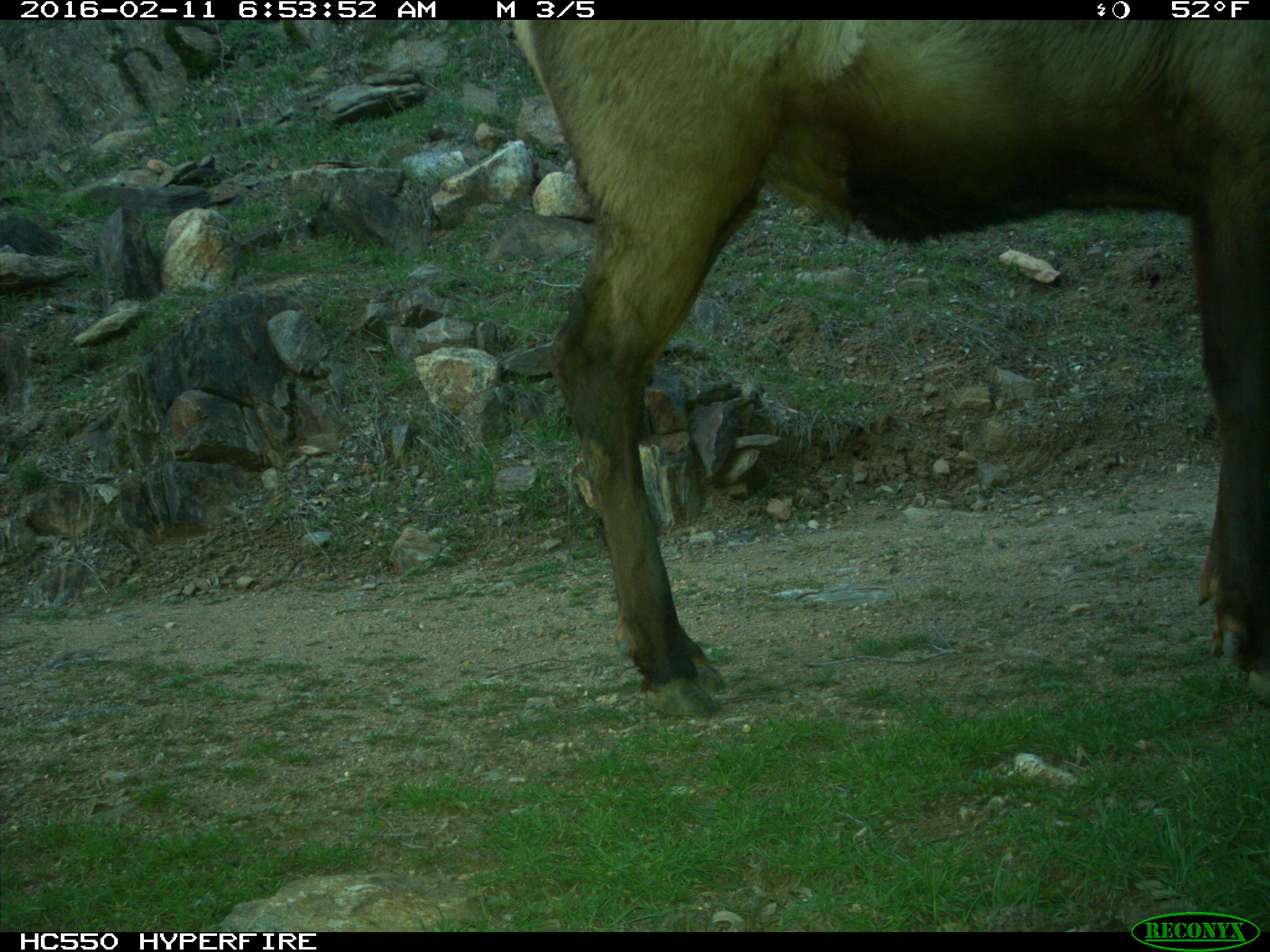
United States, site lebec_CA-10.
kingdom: Animalia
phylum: Chordata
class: Mammalia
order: Artiodactyla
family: Cervidae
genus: Cervus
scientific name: Cervus canadensis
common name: elk